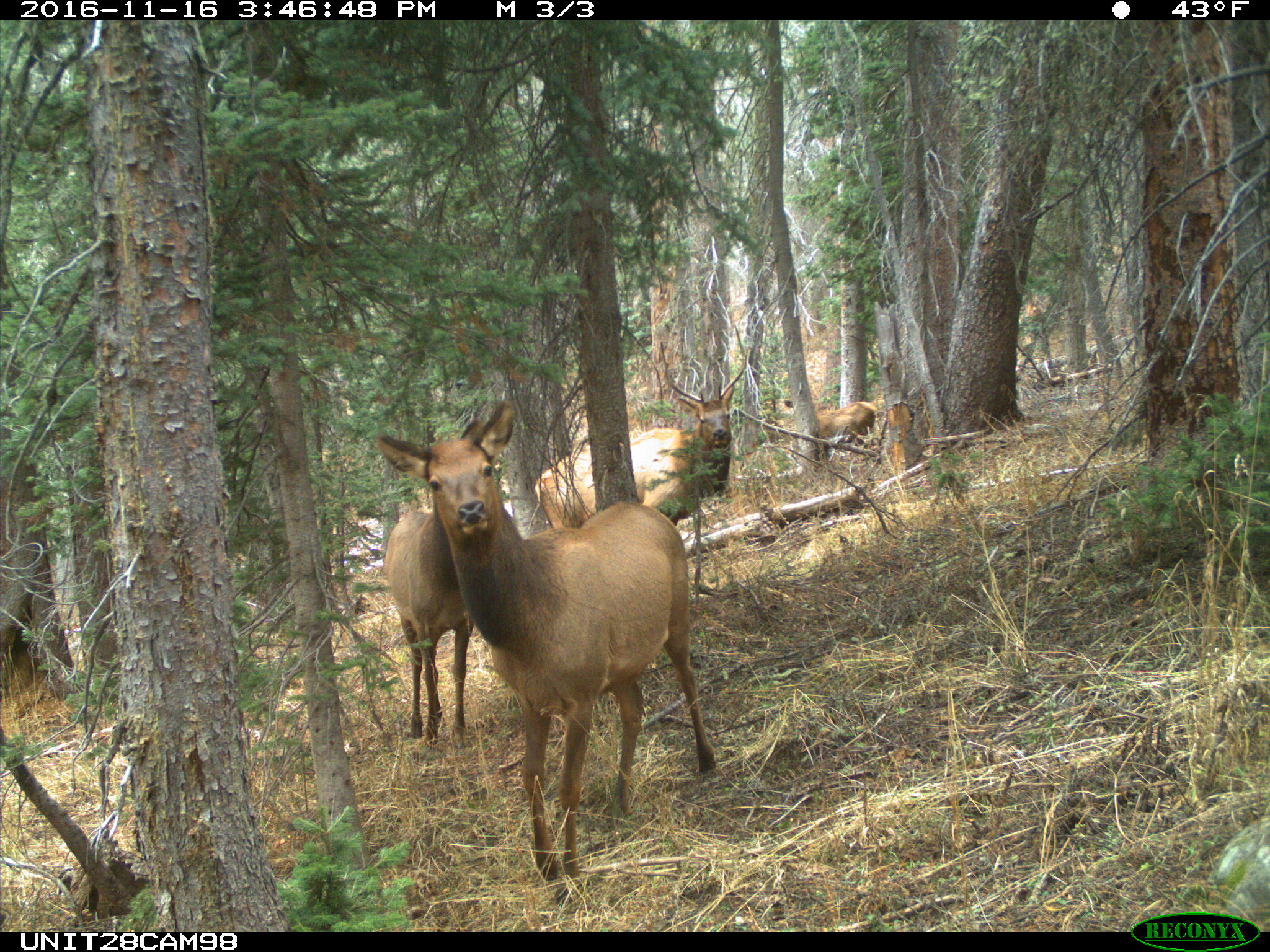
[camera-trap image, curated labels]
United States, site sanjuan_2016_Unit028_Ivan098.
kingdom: Animalia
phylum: Chordata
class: Mammalia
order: Artiodactyla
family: Cervidae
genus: Cervus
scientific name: Cervus elaphus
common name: red deer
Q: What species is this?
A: Cervus elaphus (red deer).